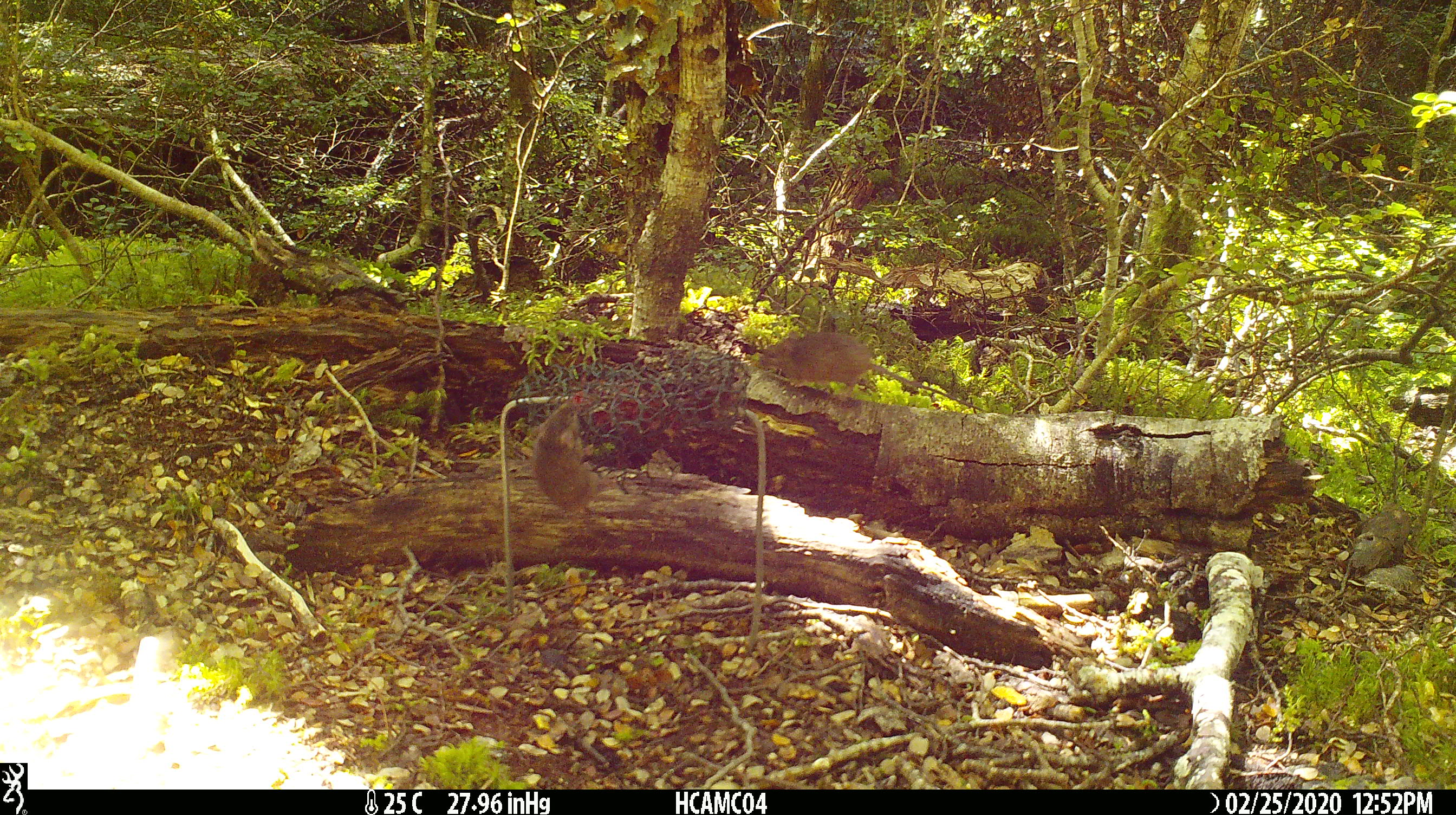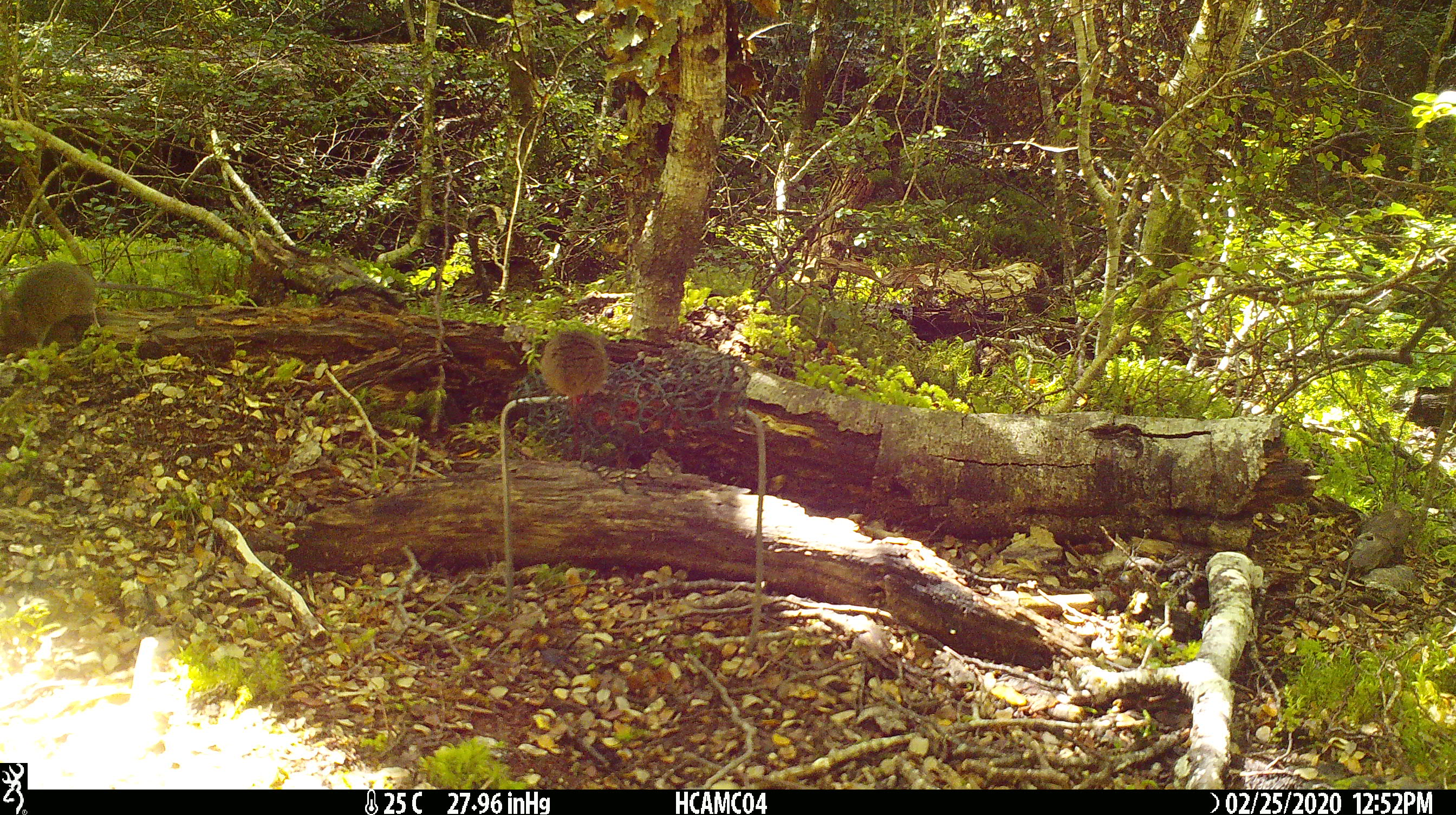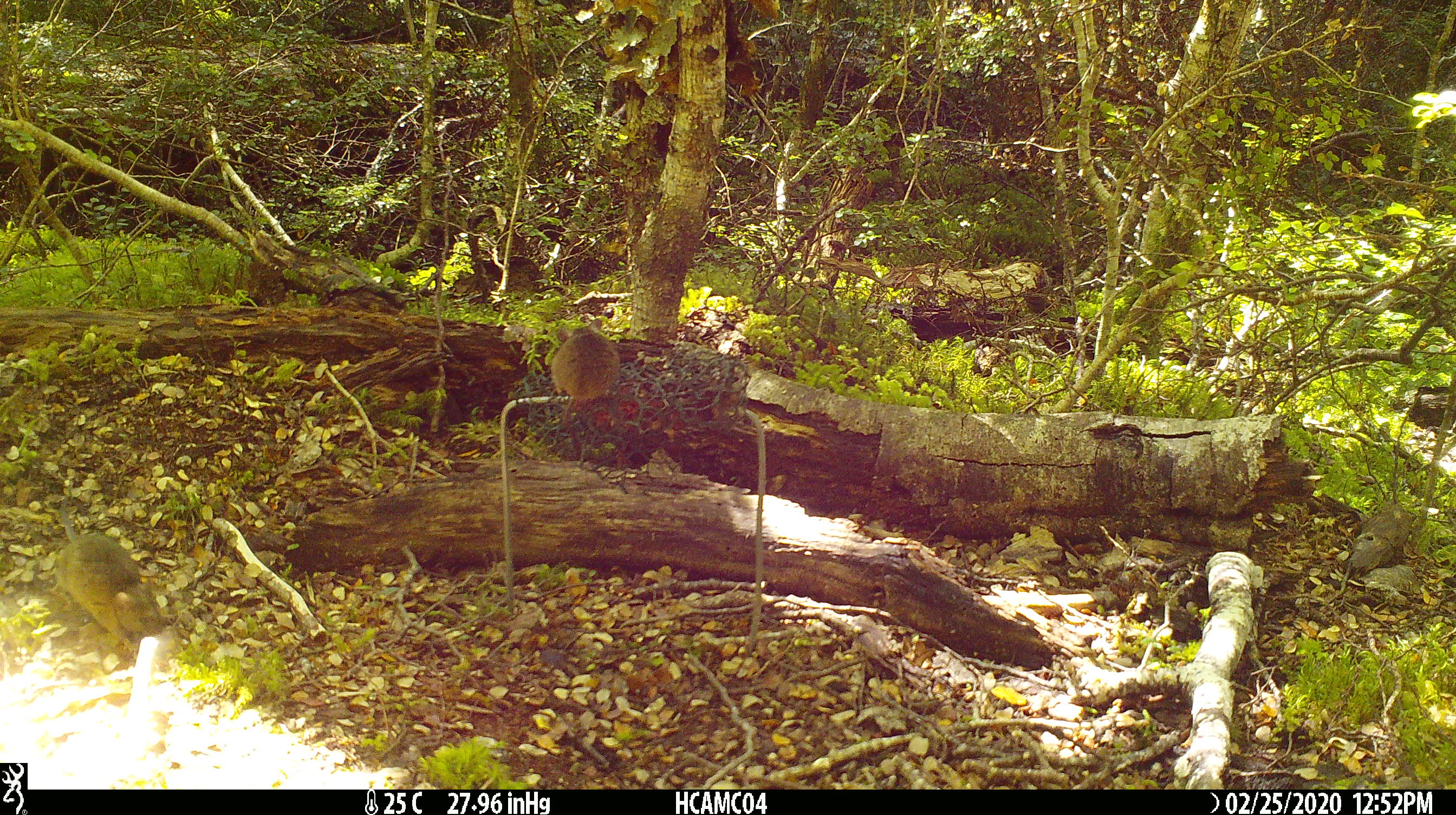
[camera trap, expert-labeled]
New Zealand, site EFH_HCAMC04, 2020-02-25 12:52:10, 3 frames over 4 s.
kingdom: Animalia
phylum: Chordata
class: Mammalia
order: Rodentia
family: Muridae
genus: Mus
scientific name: Mus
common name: mouse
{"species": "mouse (Mus)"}